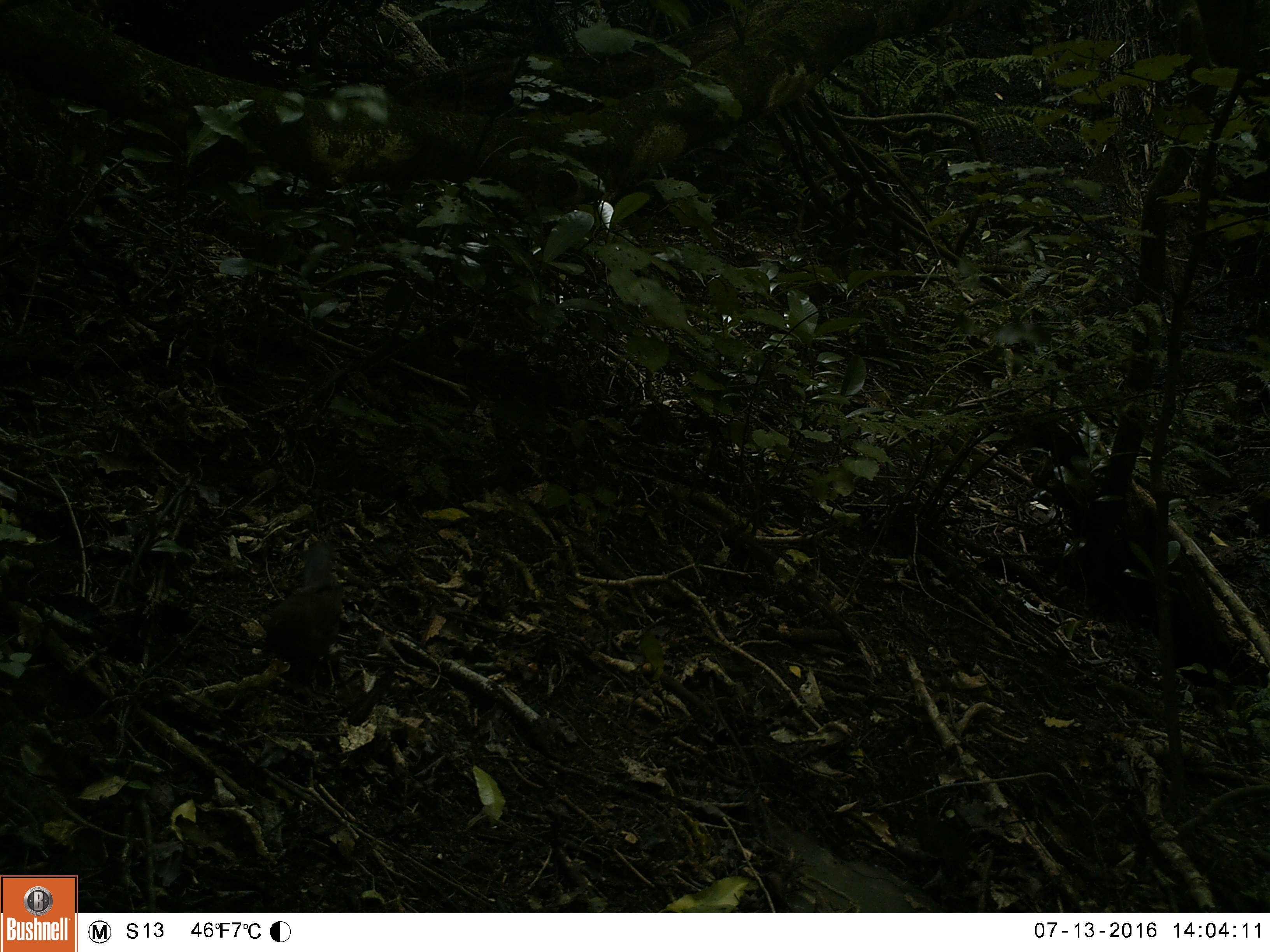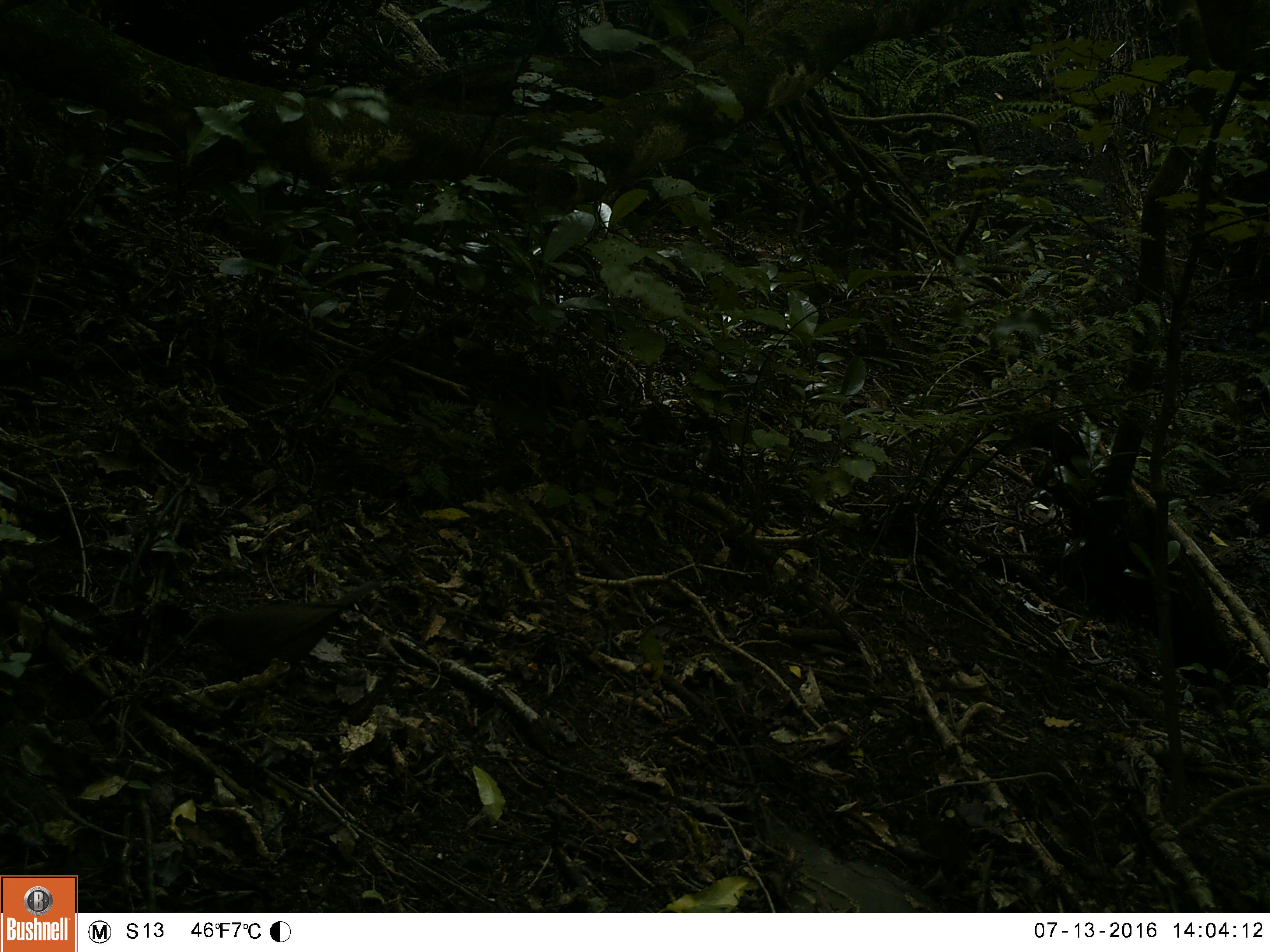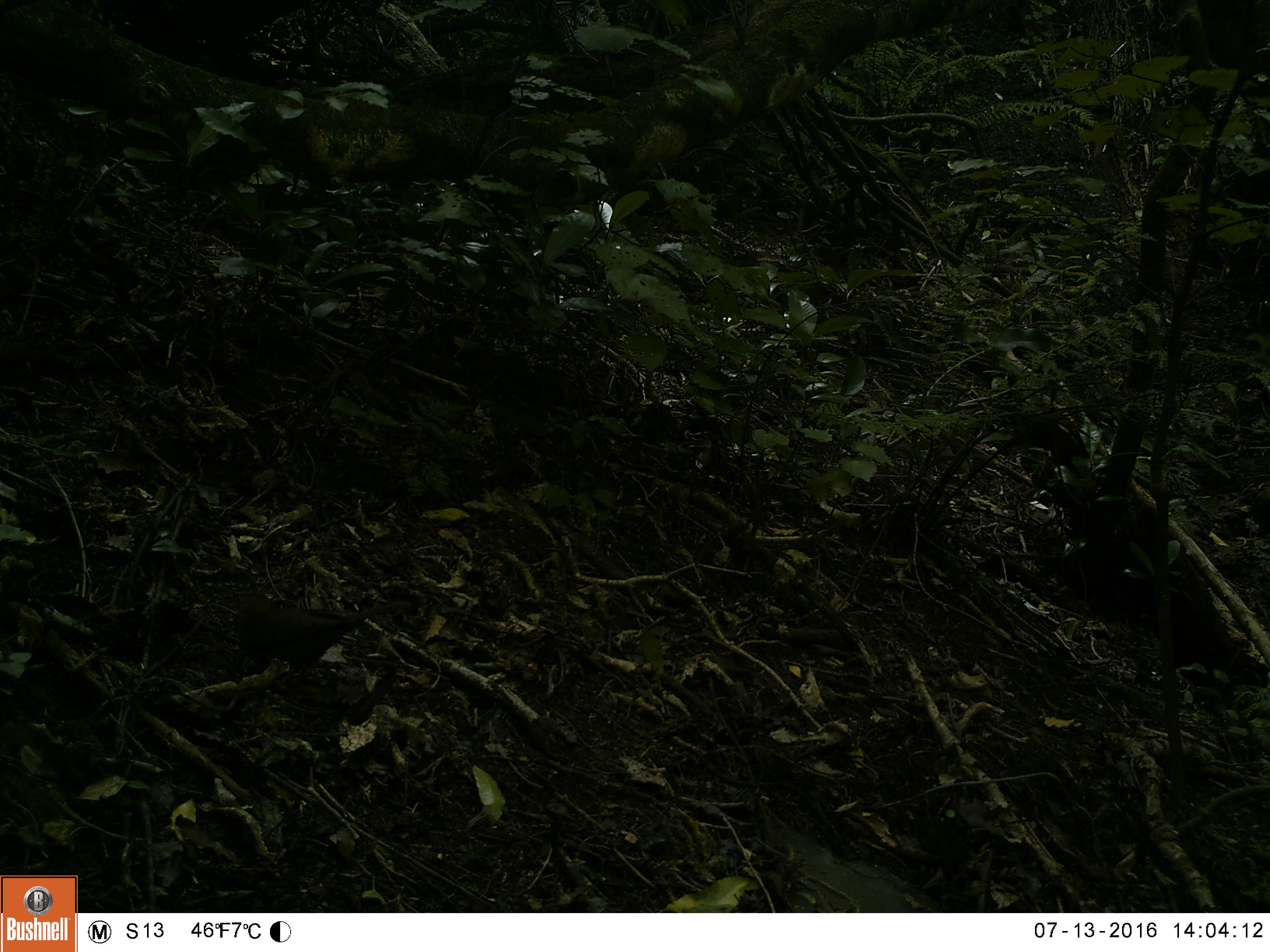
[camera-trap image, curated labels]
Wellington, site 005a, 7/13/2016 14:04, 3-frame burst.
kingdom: Animalia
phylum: Chordata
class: Aves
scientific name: Aves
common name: bird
Bird (Aves).